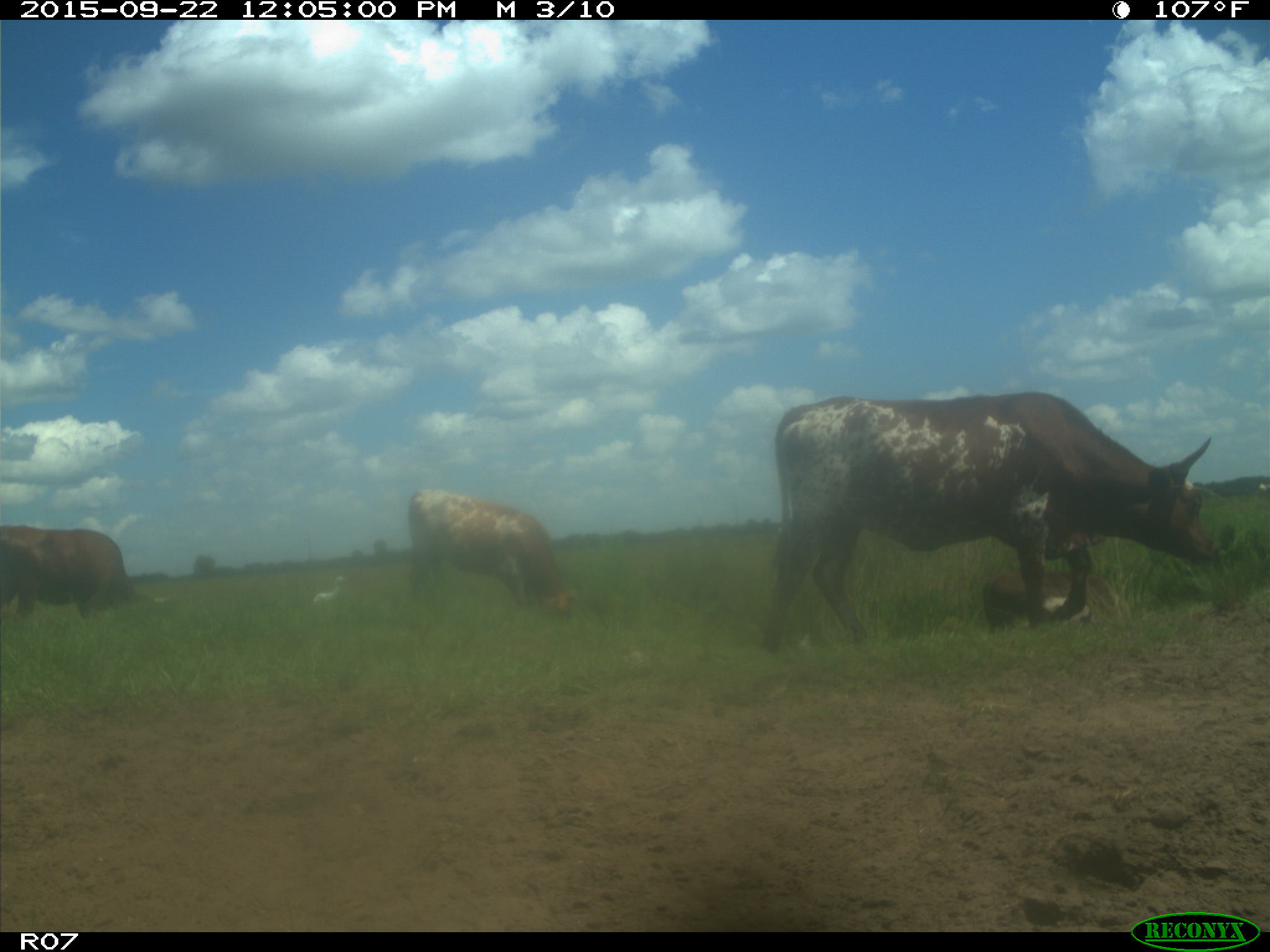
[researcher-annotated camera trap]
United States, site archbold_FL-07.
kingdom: Animalia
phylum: Chordata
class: Mammalia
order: Artiodactyla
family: Bovidae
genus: Bos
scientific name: Bos taurus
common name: domestic cow